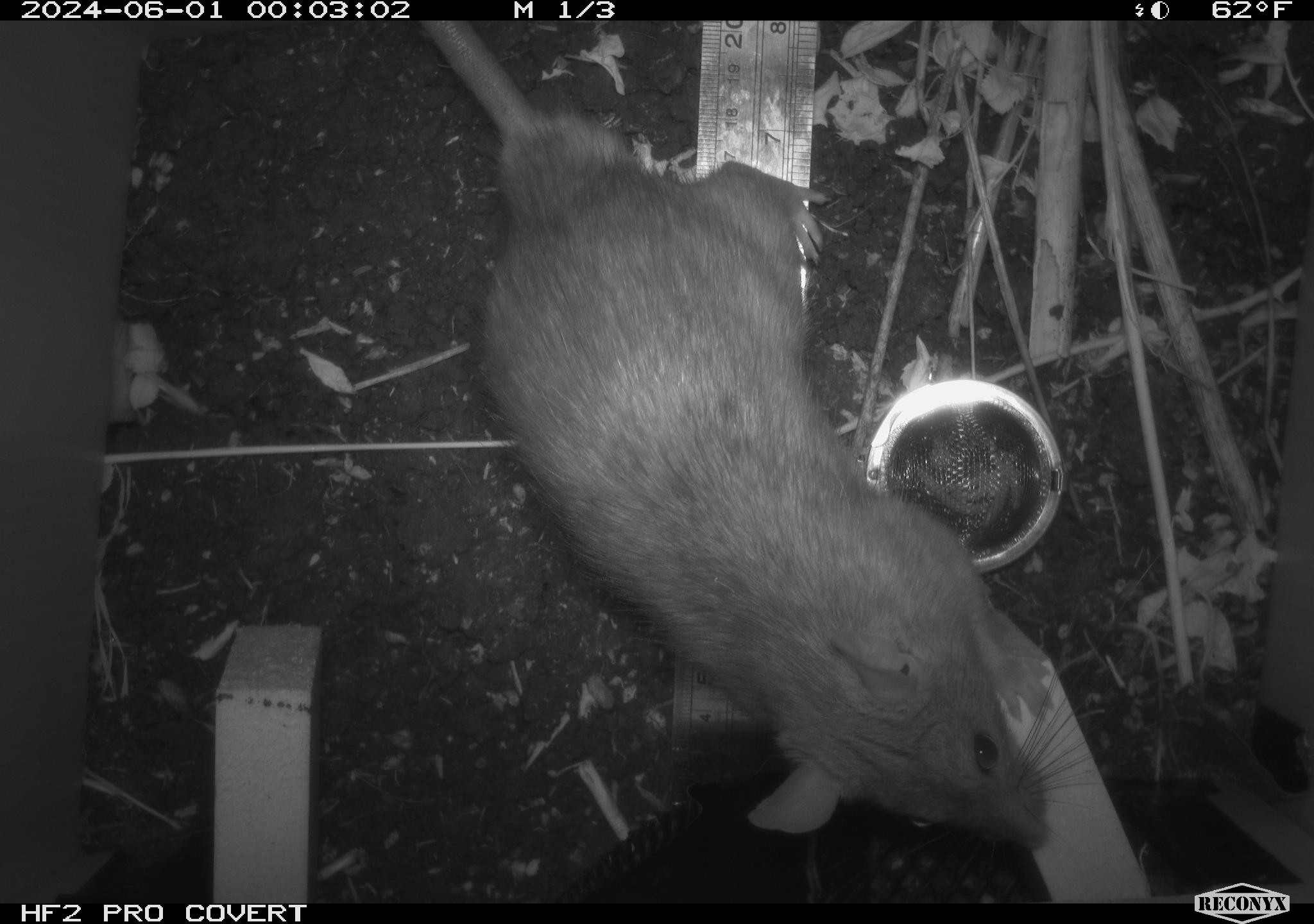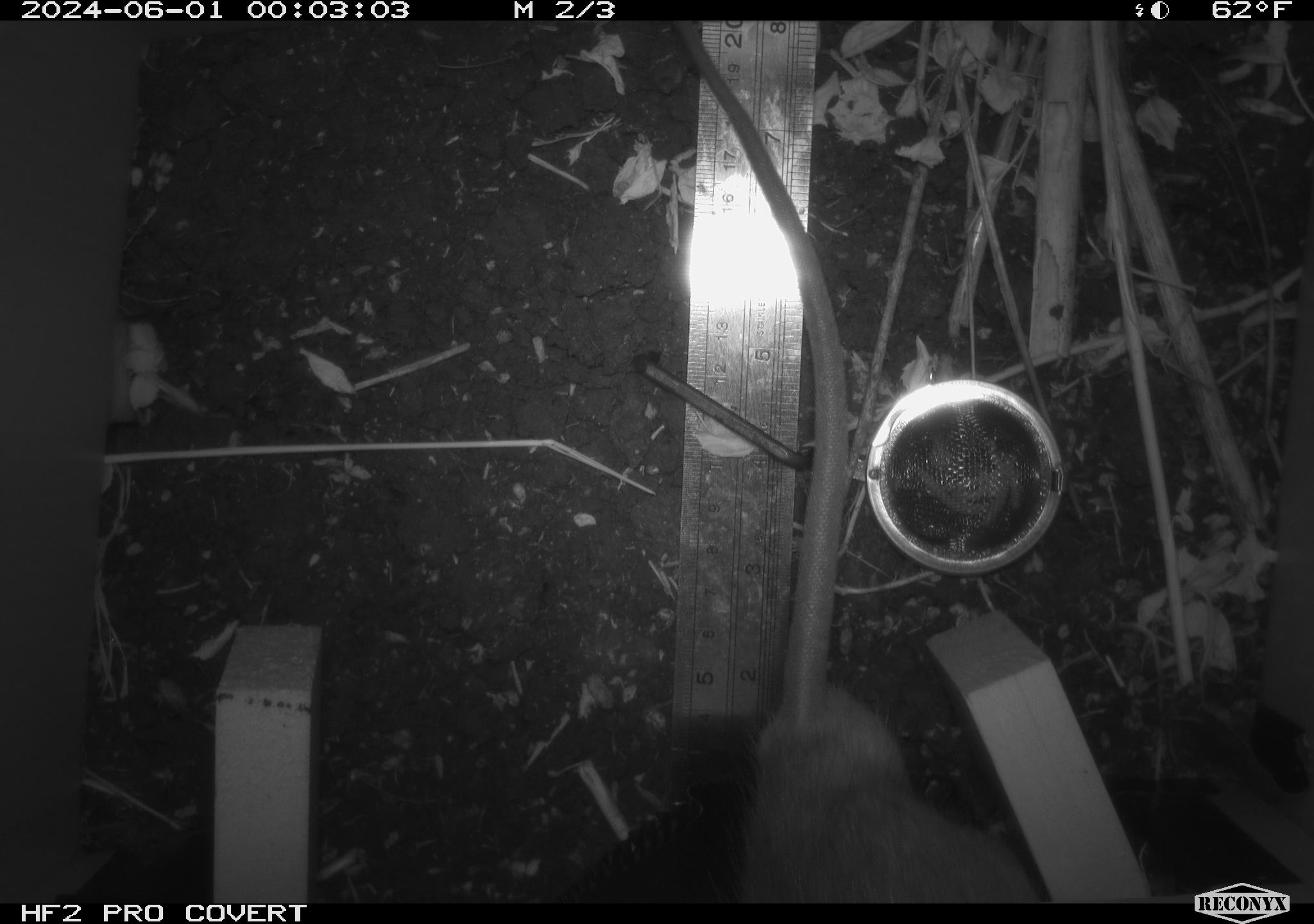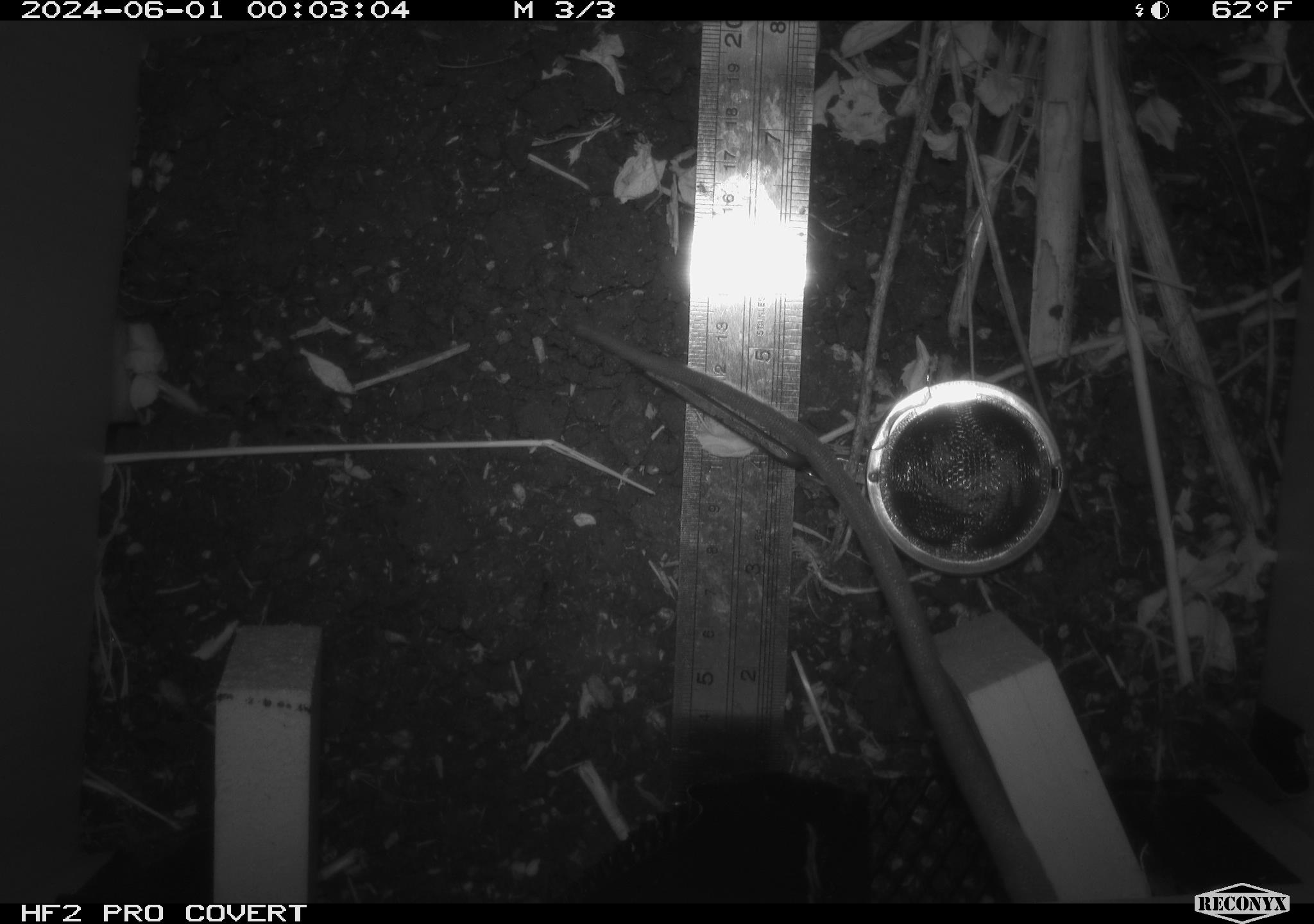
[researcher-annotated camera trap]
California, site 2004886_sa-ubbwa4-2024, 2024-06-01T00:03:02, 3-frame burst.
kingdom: Animalia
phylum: Chordata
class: Mammalia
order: Rodentia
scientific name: Rodentia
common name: woodrat or rat or mouse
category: woodrat or rat or mouse species